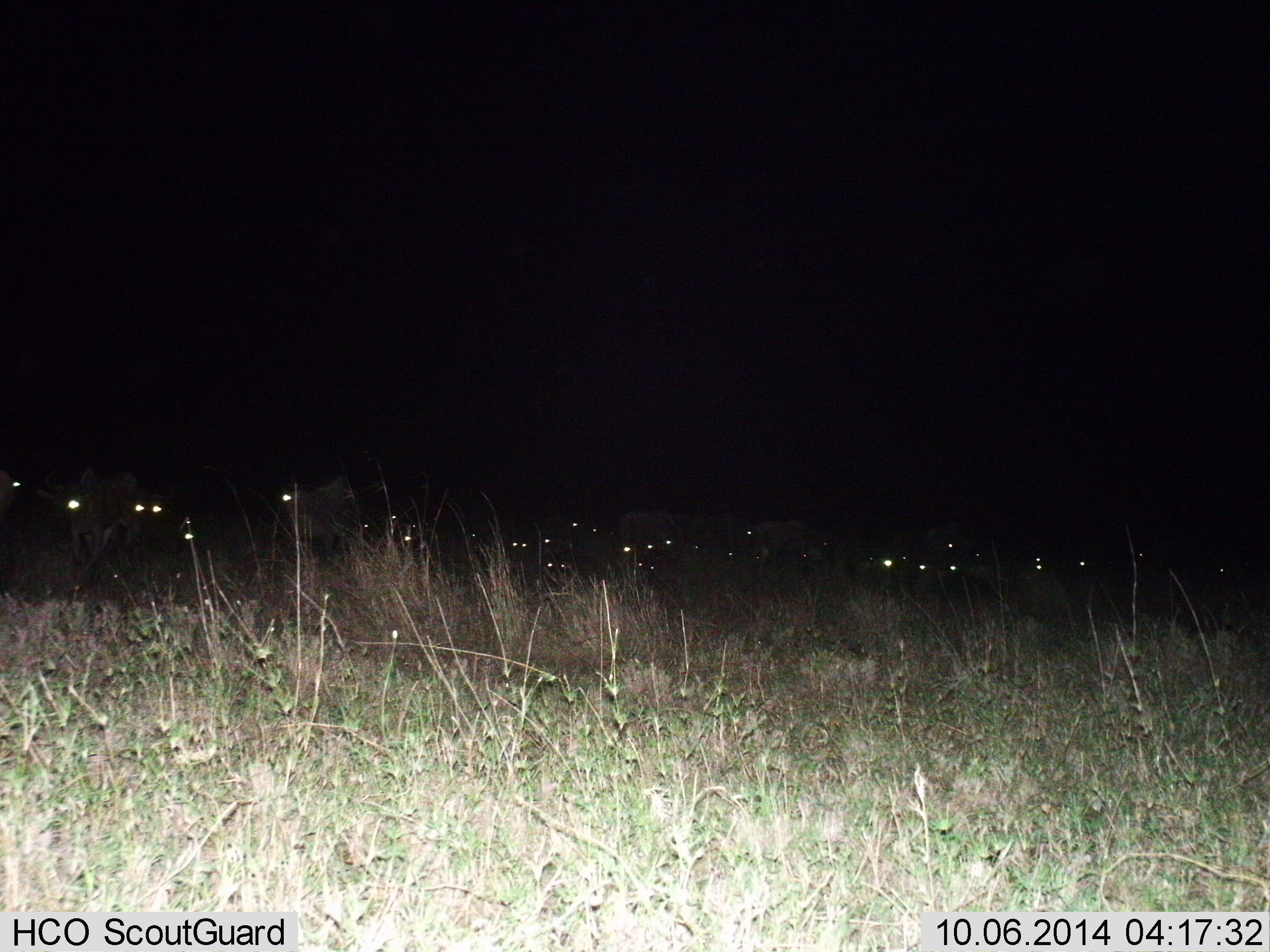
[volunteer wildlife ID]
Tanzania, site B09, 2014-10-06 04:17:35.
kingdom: Animalia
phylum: Chordata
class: Mammalia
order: Artiodactyla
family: Bovidae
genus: Connochaetes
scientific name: Connochaetes taurinus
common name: blue wildebeest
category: wildebeest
Wildebeest (blue wildebeest) (Connochaetes taurinus), count 11-50. Behavior (volunteer vote fractions): standing 60%, resting 30%, moving 30%, interacting 0%. Young present (vote fraction): 0%. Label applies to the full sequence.